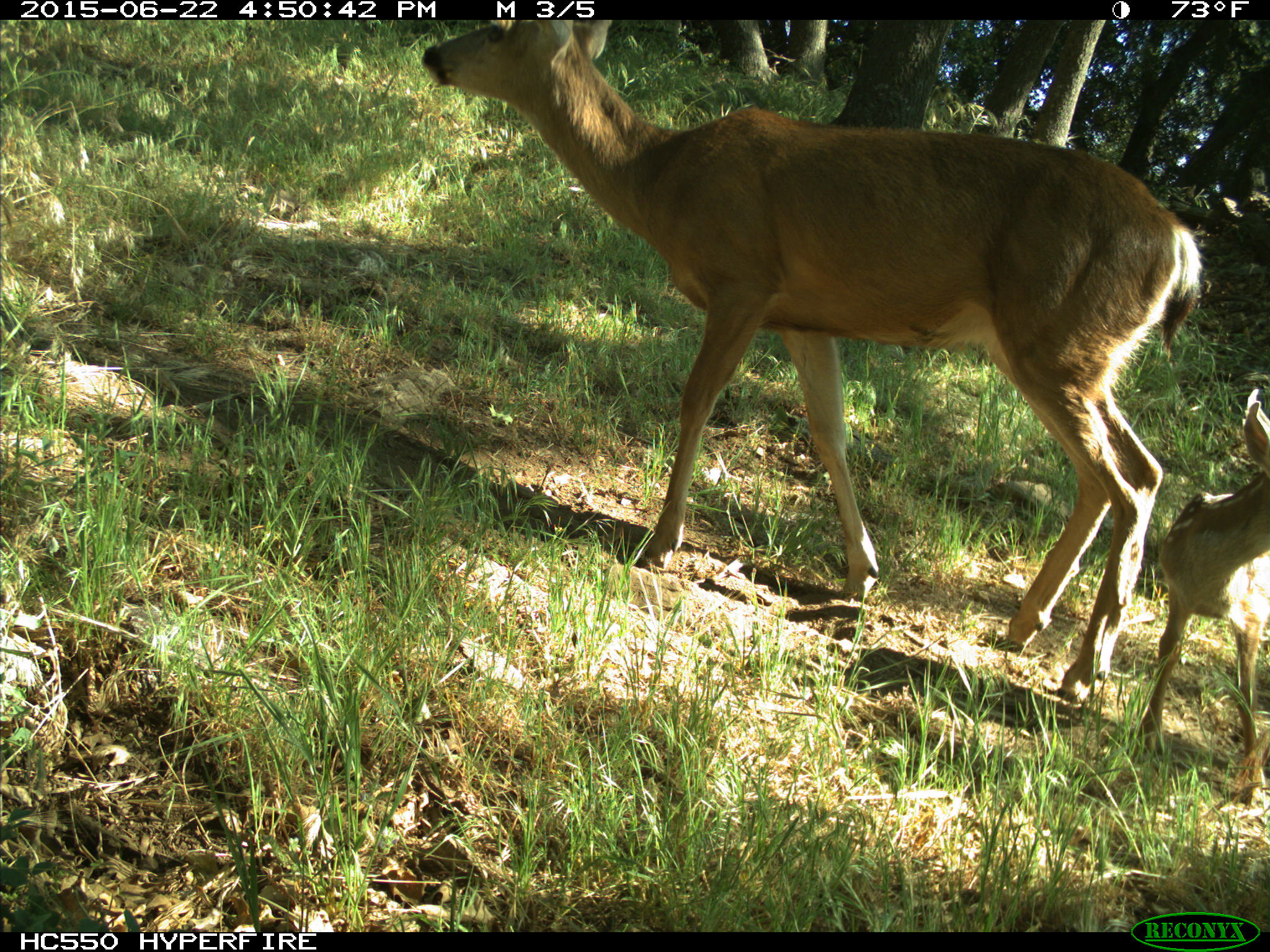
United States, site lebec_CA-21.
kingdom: Animalia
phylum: Chordata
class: Mammalia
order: Artiodactyla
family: Cervidae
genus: Odocoileus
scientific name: Odocoileus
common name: deer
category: unidentified deer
Unidentified deer (deer) (Odocoileus).